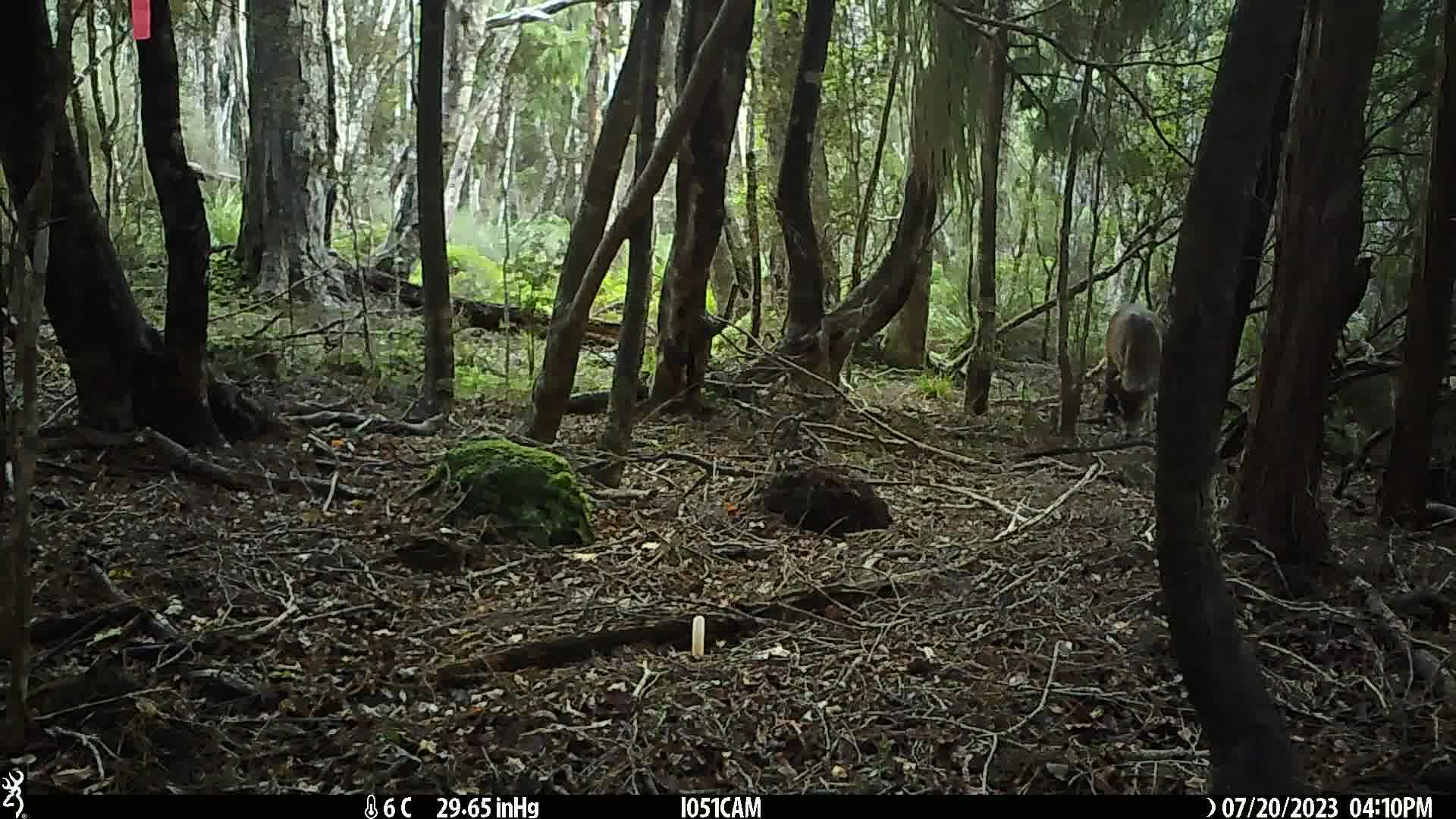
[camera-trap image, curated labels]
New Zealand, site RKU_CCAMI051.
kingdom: Animalia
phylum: Chordata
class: Mammalia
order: Artiodactyla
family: Cervidae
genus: Odocoileus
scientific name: Odocoileus virginianus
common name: white-tailed deer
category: white tailed deer